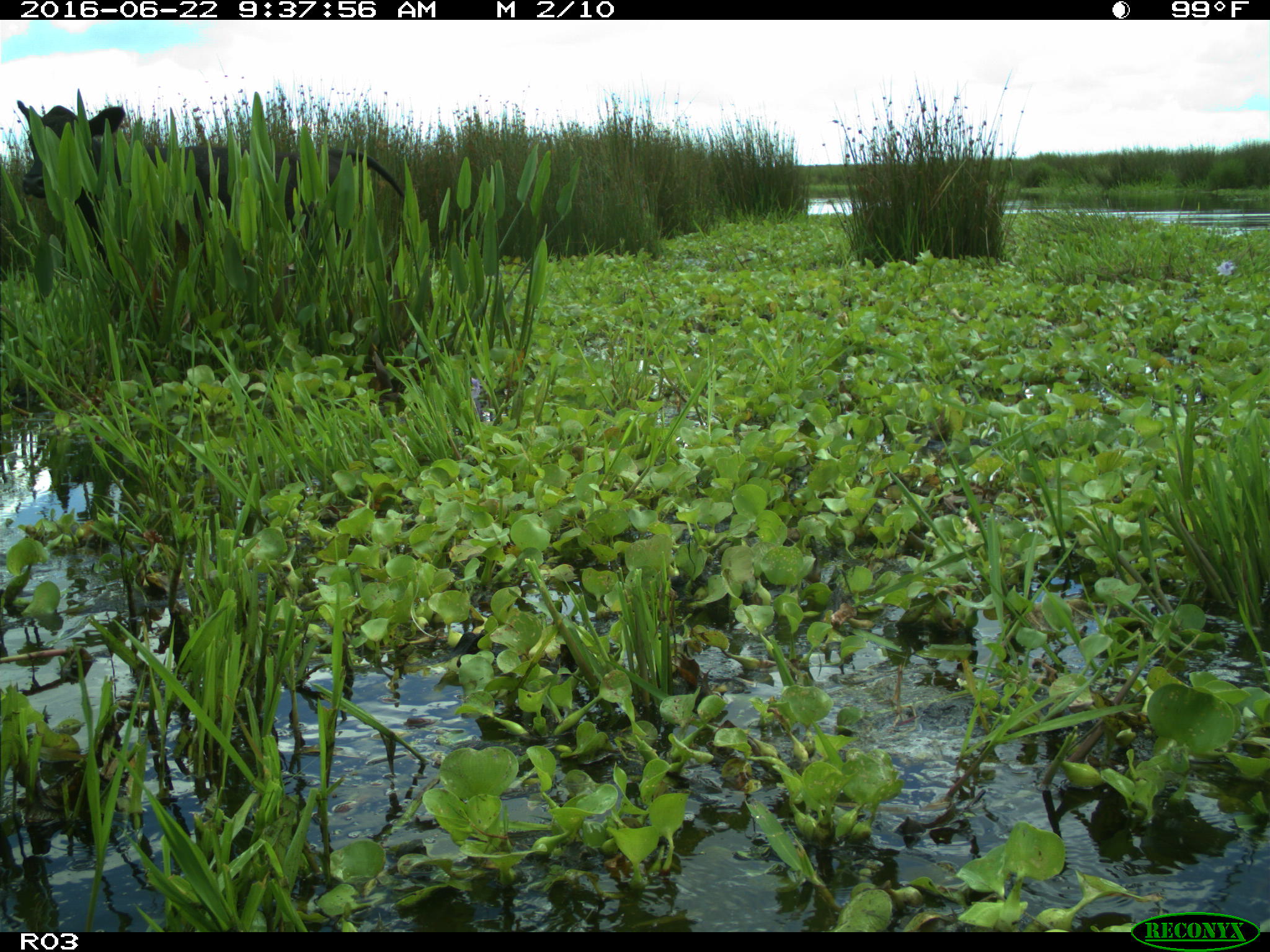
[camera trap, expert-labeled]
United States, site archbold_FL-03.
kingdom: Animalia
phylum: Chordata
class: Mammalia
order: Artiodactyla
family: Bovidae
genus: Bos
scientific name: Bos taurus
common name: domestic cow